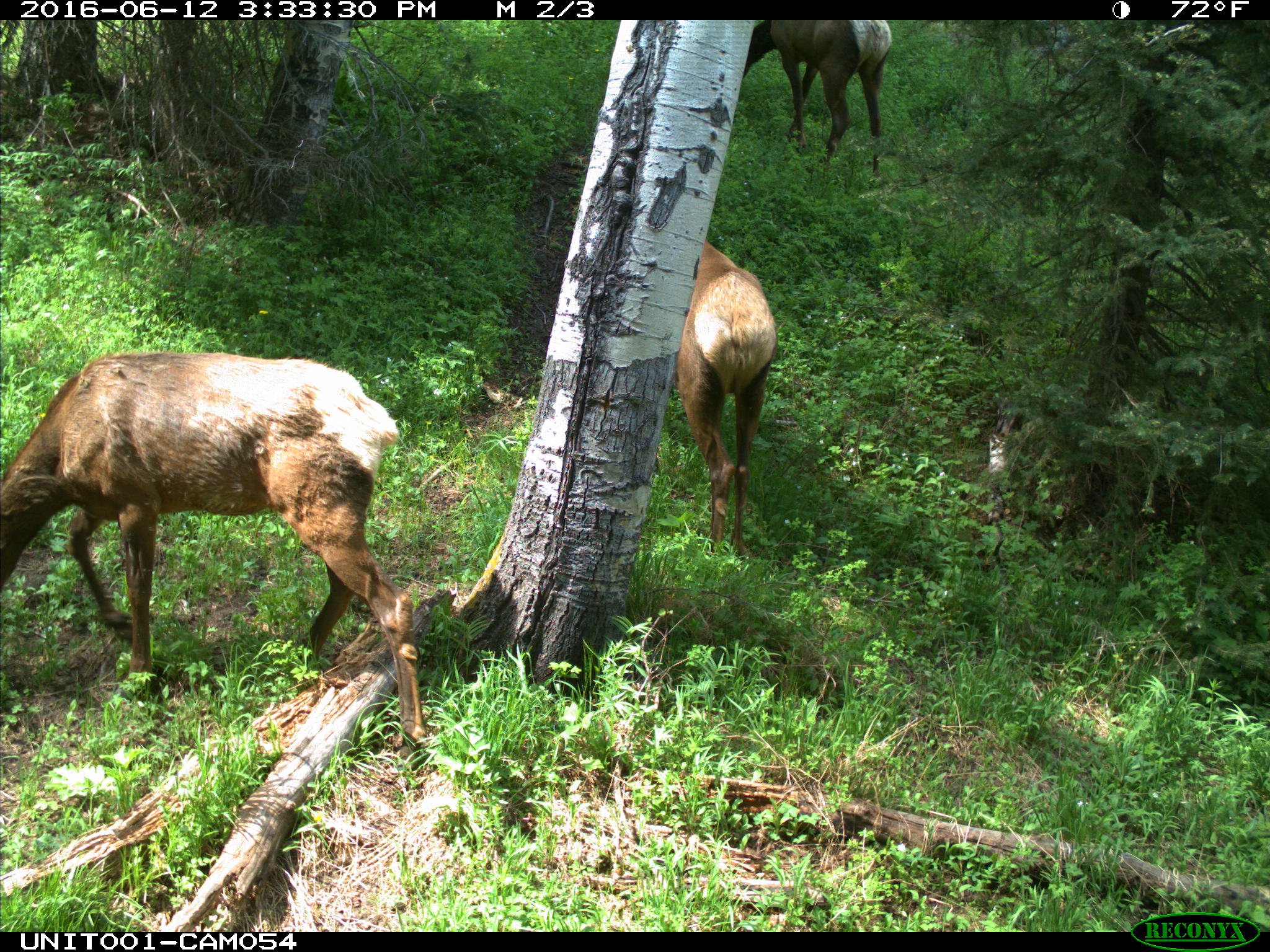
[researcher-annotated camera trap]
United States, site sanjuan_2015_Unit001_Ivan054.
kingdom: Animalia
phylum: Chordata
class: Mammalia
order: Artiodactyla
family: Cervidae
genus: Cervus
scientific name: Cervus elaphus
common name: red deer